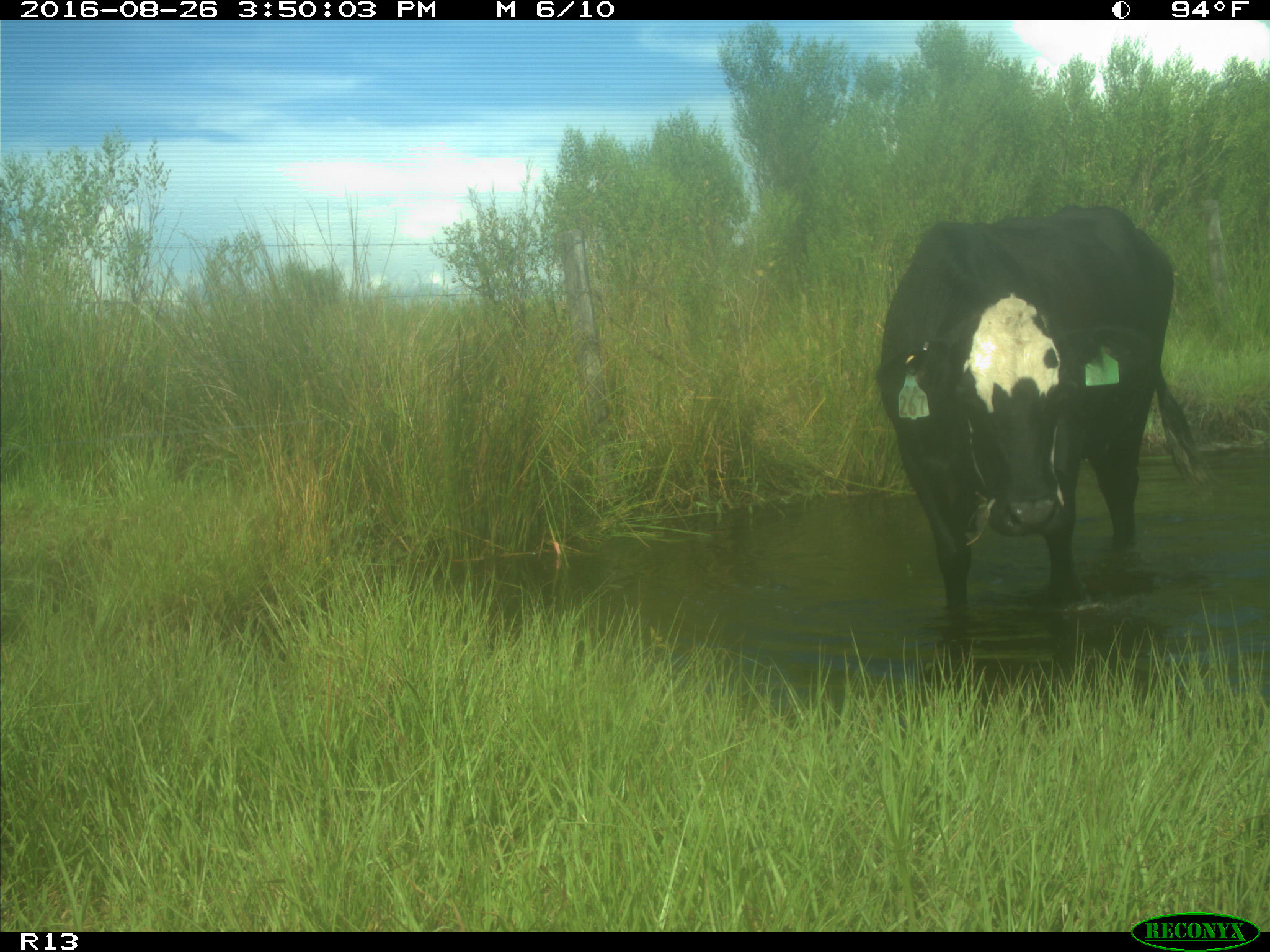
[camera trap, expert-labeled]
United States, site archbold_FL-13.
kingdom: Animalia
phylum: Chordata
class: Mammalia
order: Artiodactyla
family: Bovidae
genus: Bos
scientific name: Bos taurus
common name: domestic cow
Bos taurus (domestic cow).